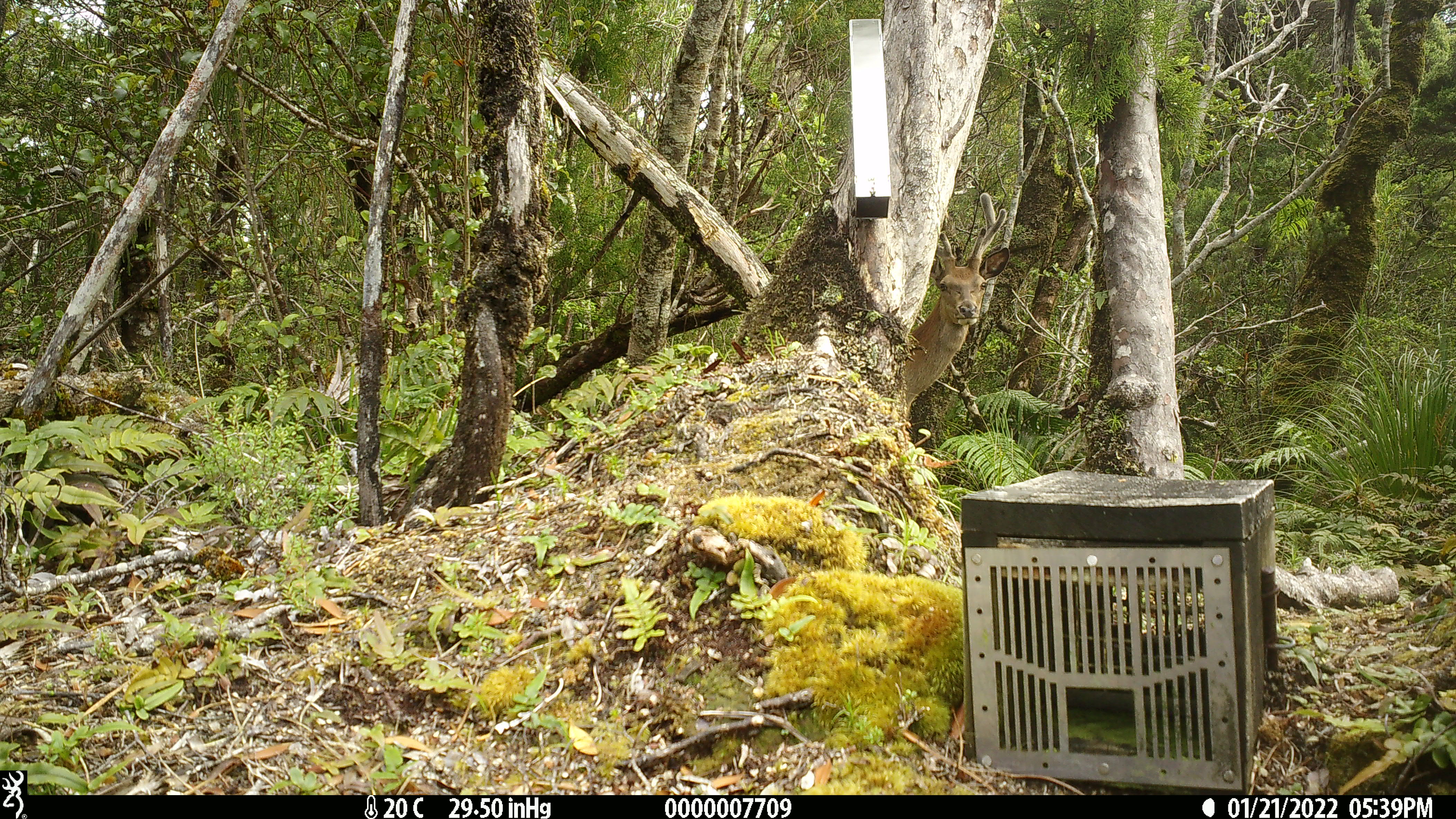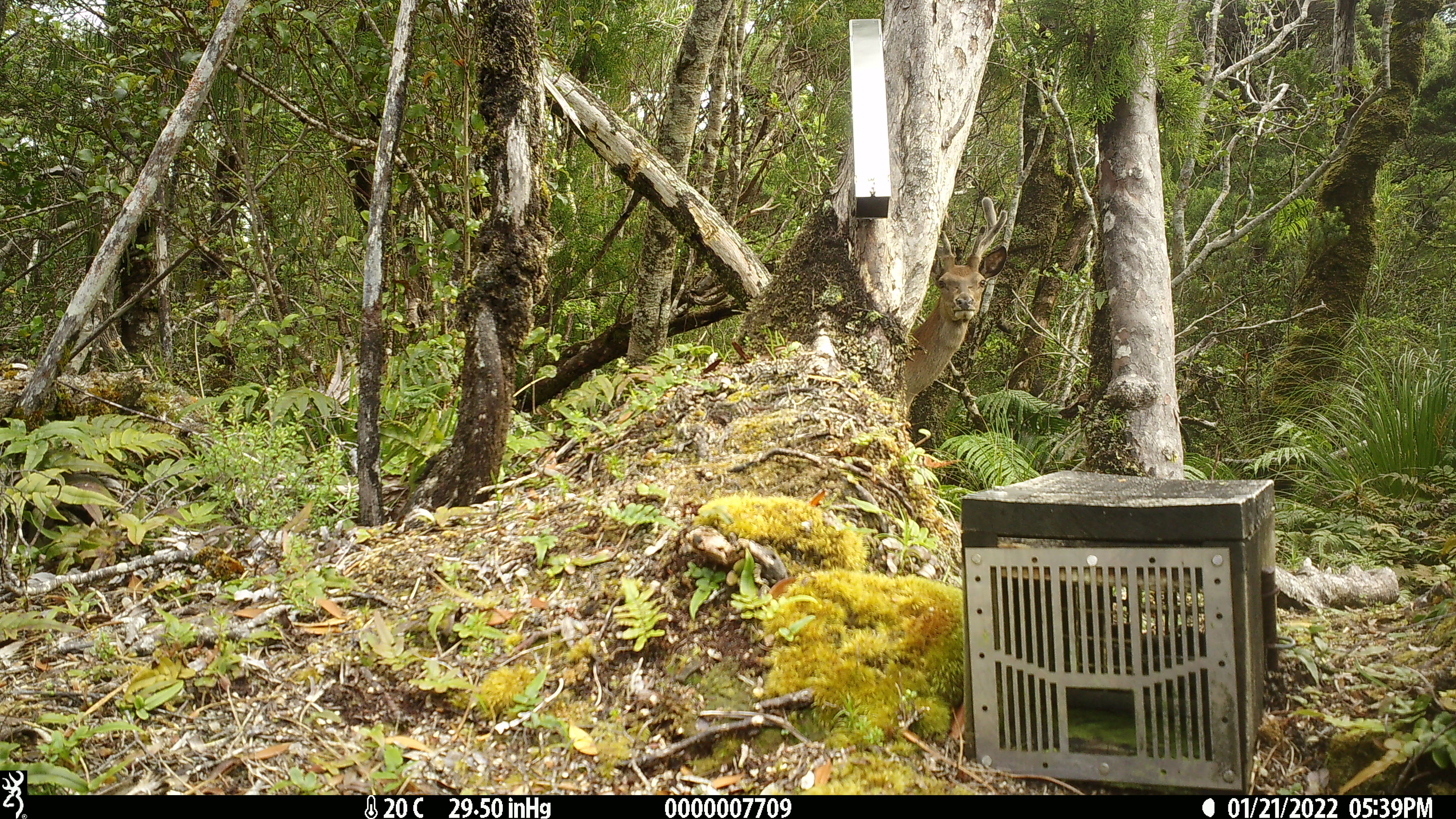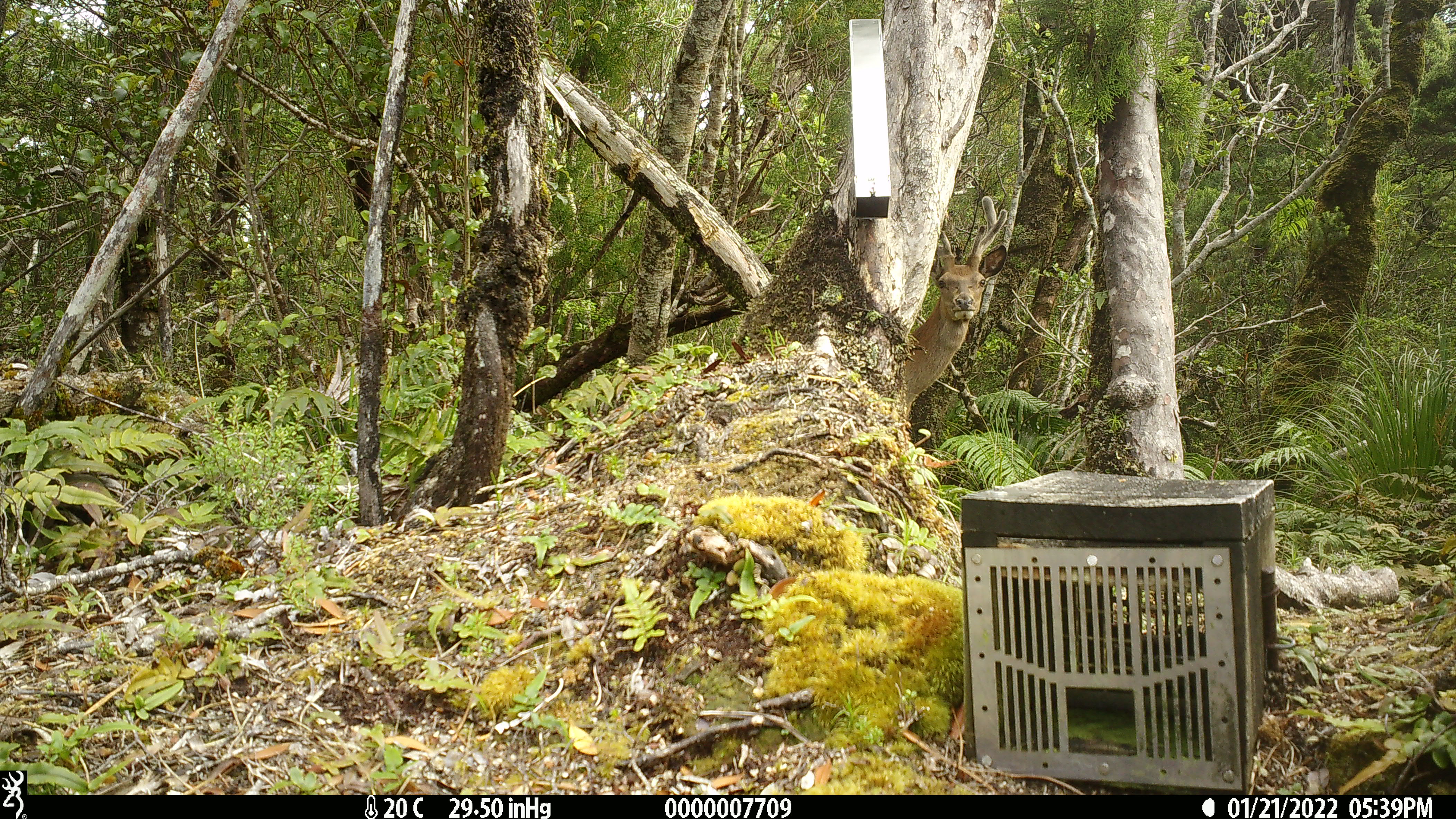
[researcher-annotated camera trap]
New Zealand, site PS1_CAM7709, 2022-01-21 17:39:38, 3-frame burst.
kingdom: Animalia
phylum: Chordata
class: Mammalia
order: Artiodactyla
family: Cervidae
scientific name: Cervidae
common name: deer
Deer (Cervidae).